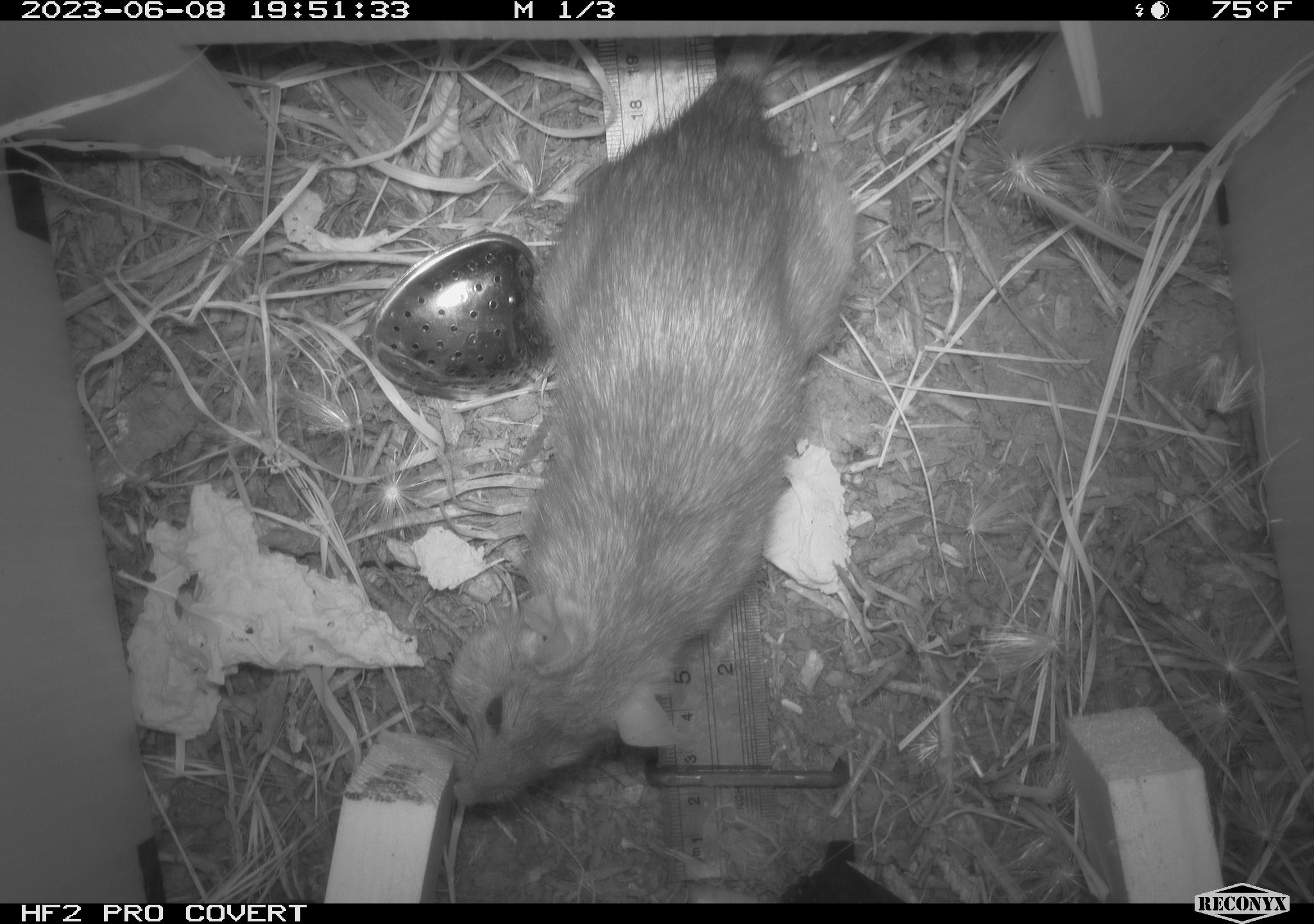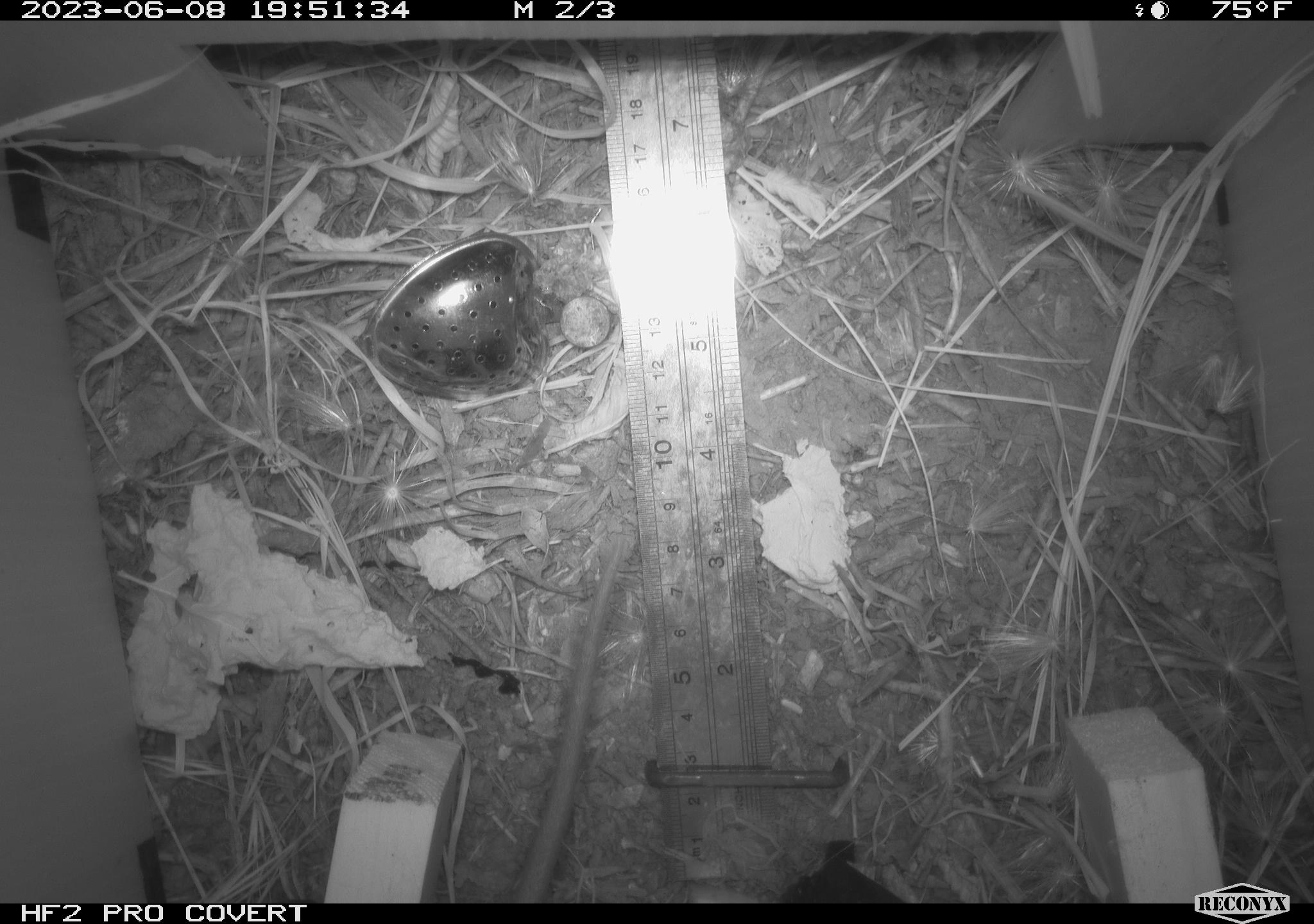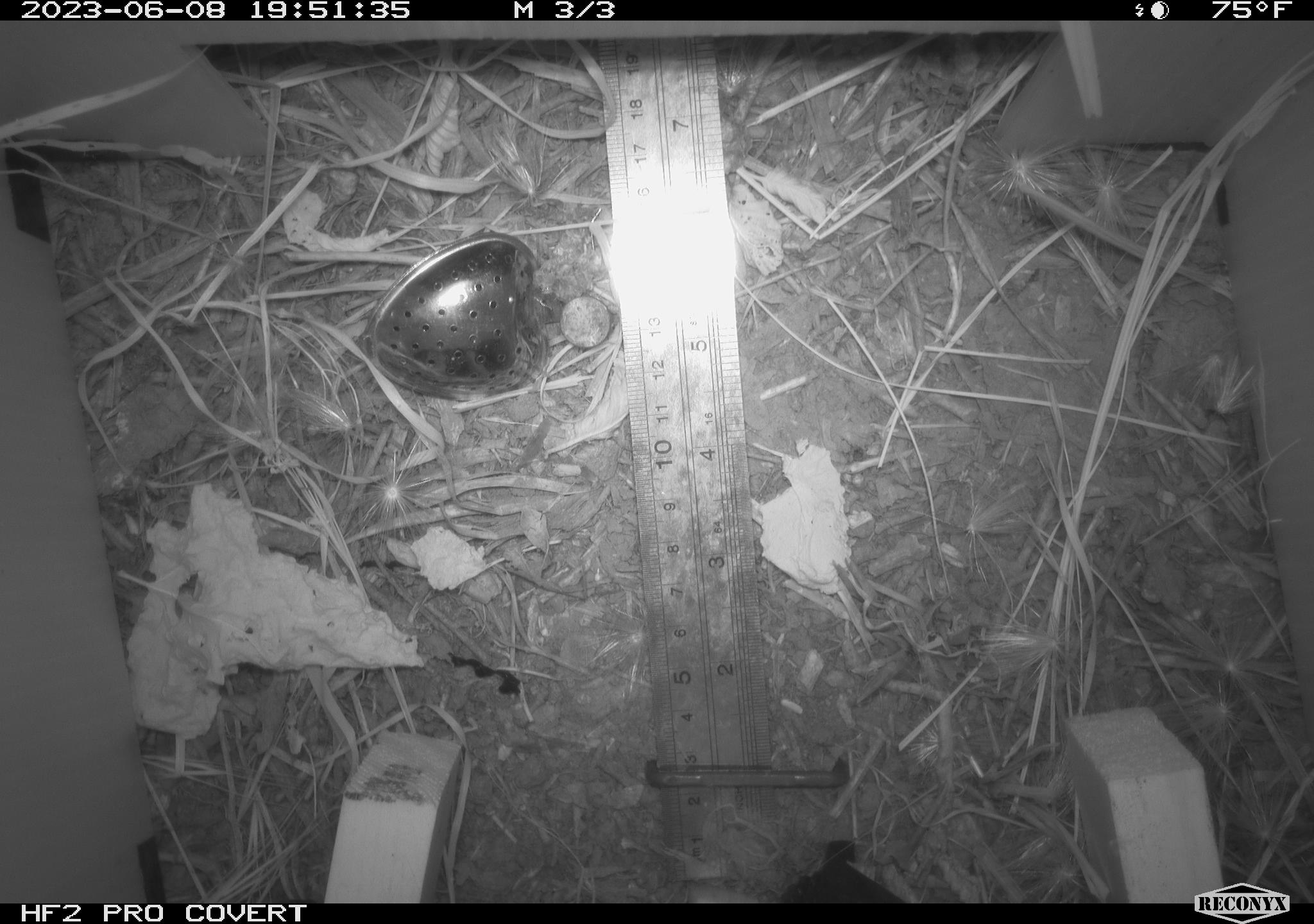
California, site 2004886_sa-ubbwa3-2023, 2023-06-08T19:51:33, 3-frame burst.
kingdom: Animalia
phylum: Chordata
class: Mammalia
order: Rodentia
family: Muridae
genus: Rattus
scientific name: Rattus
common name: rat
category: rattus species